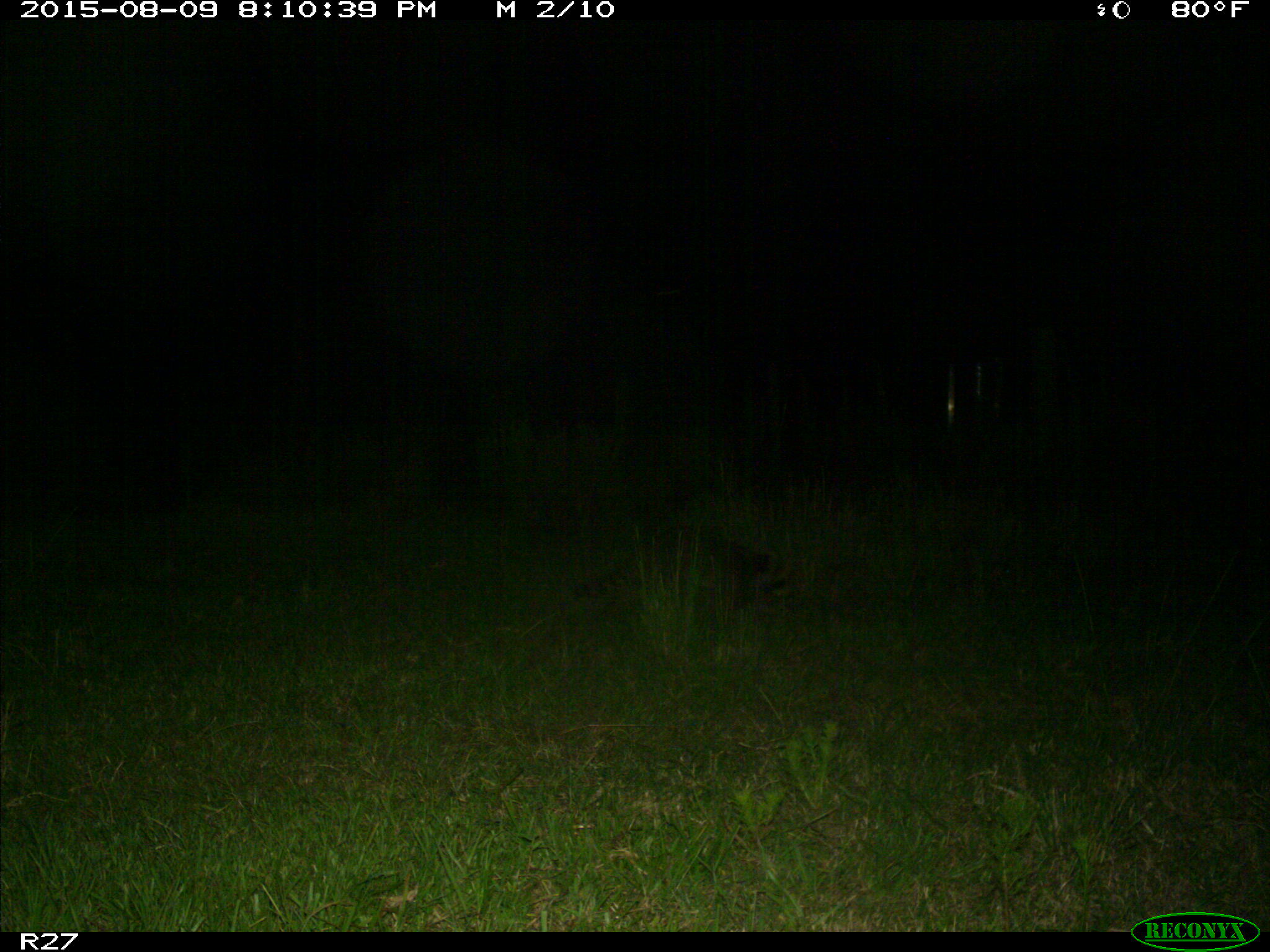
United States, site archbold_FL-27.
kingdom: Animalia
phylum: Chordata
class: Mammalia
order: Carnivora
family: Procyonidae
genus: Procyon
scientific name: Procyon lotor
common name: common raccoon